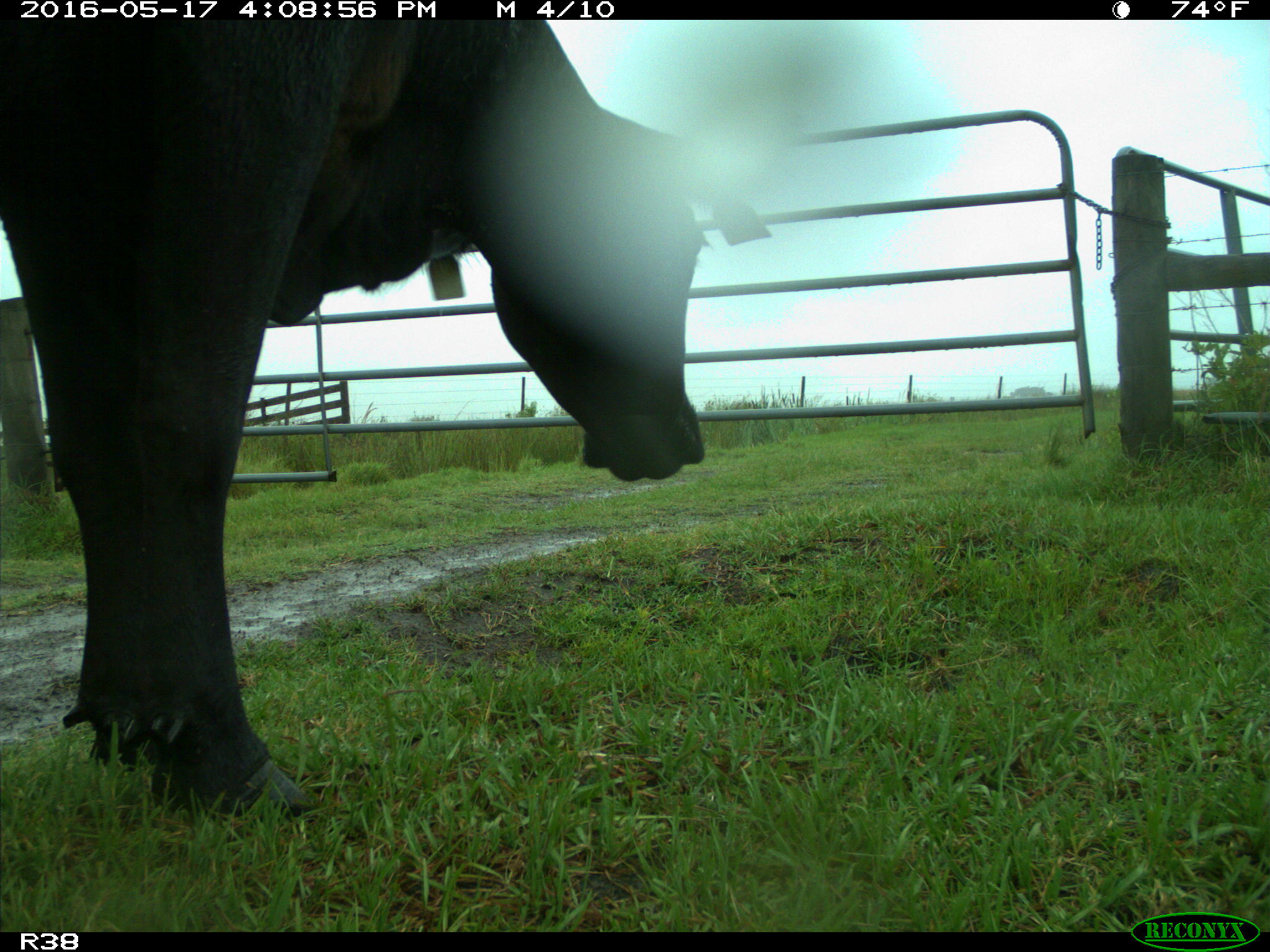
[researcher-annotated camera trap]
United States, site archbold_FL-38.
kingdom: Animalia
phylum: Chordata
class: Mammalia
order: Artiodactyla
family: Bovidae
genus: Bos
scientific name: Bos taurus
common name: domestic cow